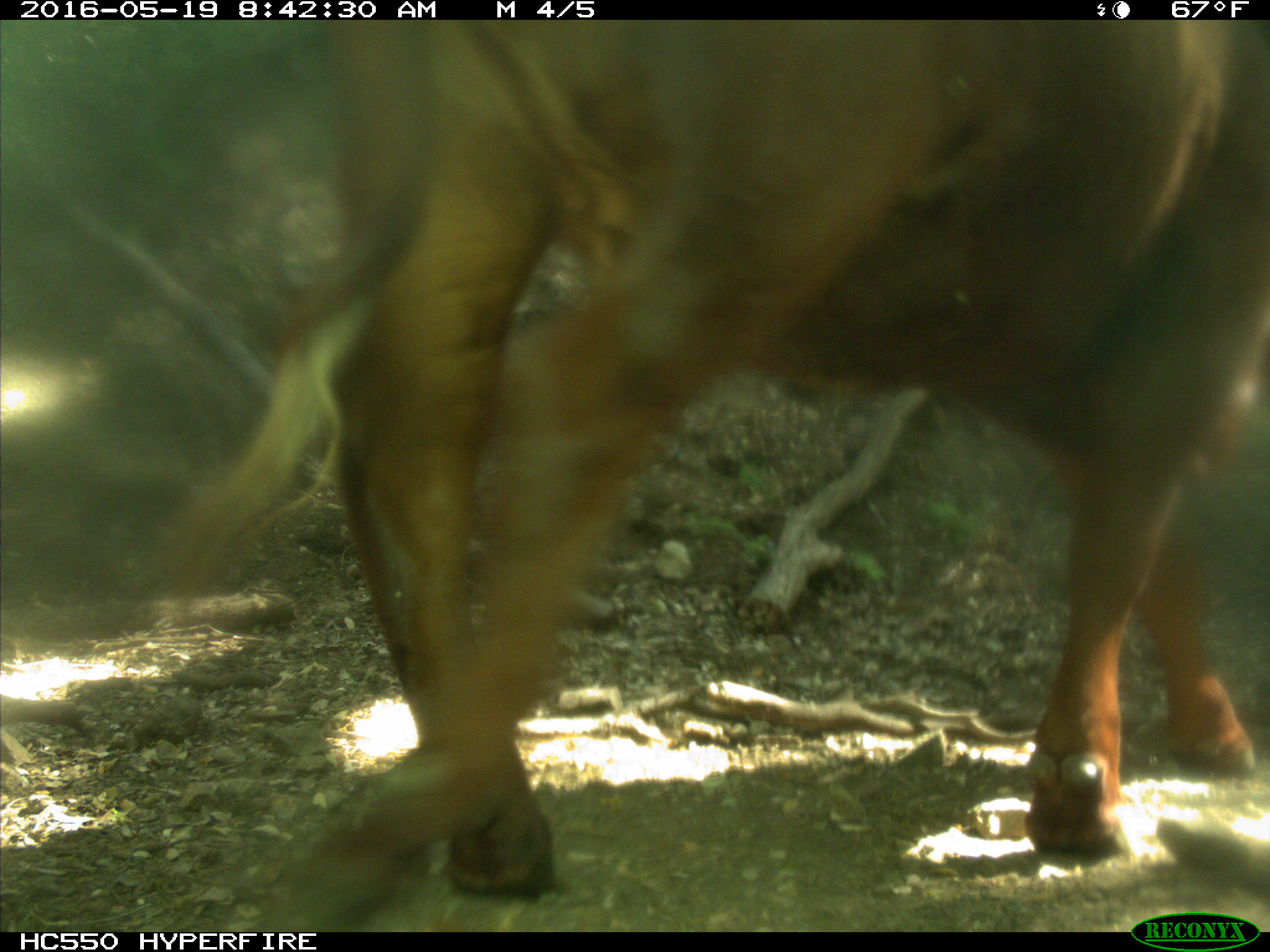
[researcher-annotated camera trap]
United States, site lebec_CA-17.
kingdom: Animalia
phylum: Chordata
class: Mammalia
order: Artiodactyla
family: Bovidae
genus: Bos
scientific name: Bos taurus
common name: domestic cow